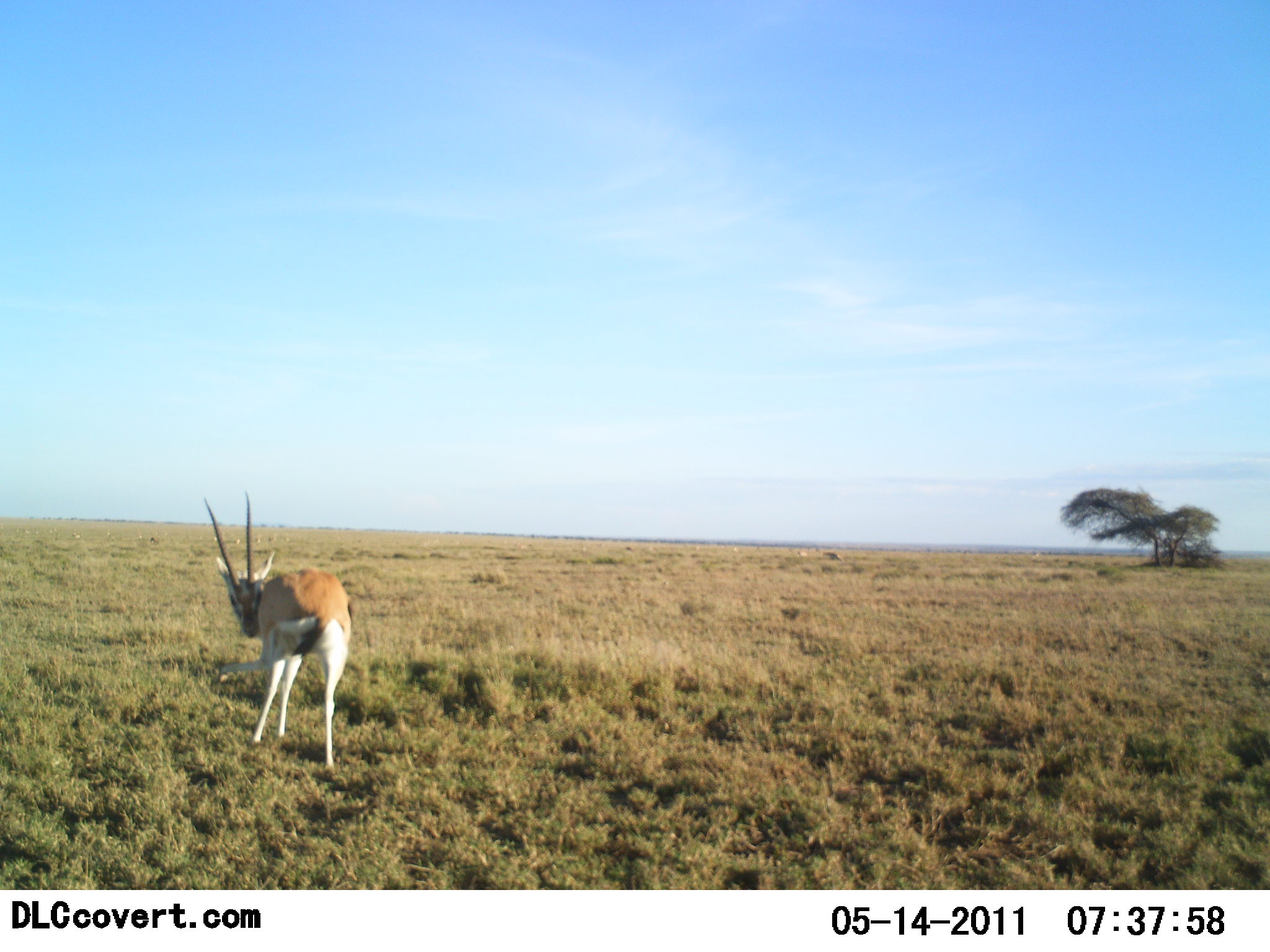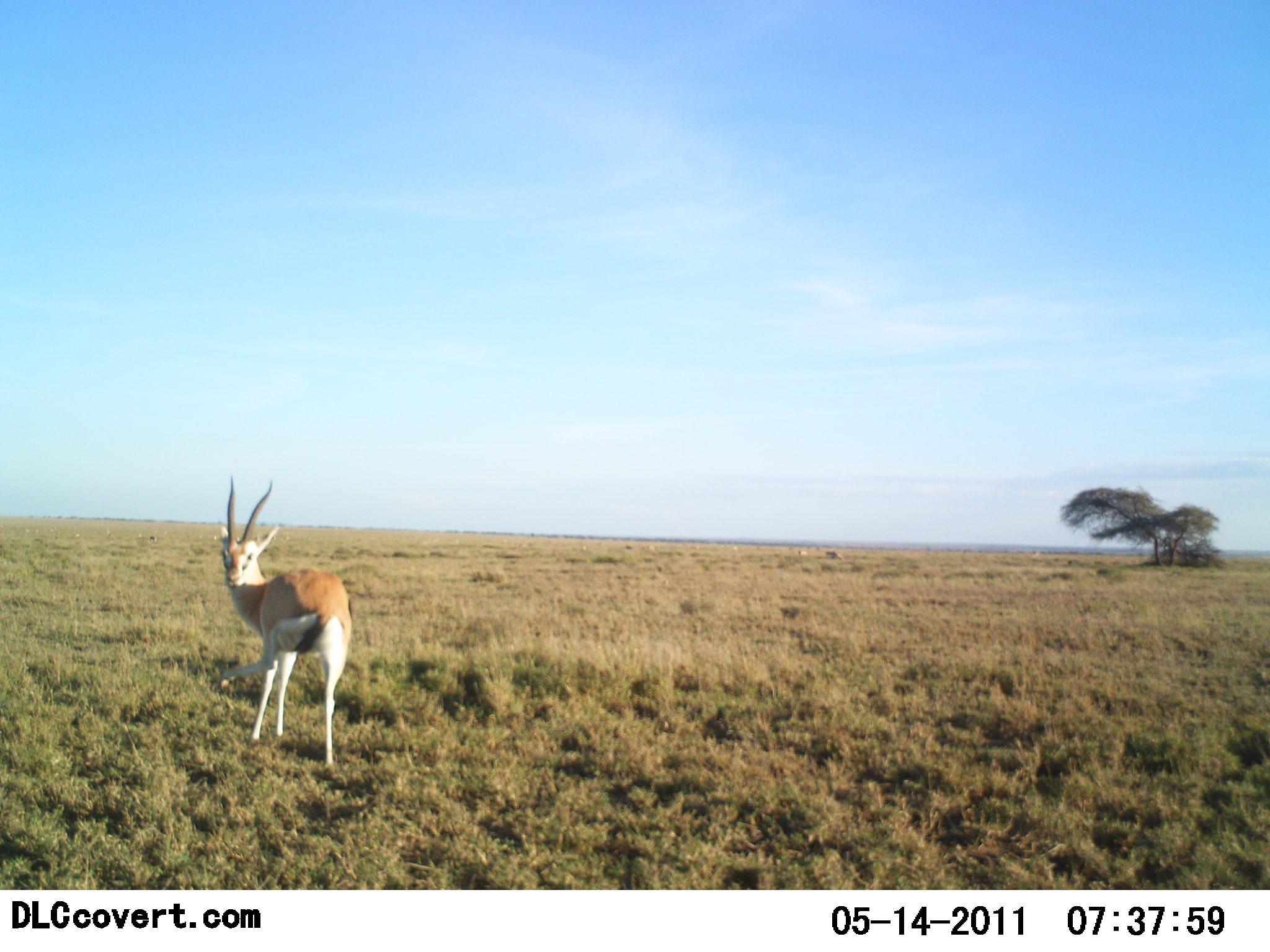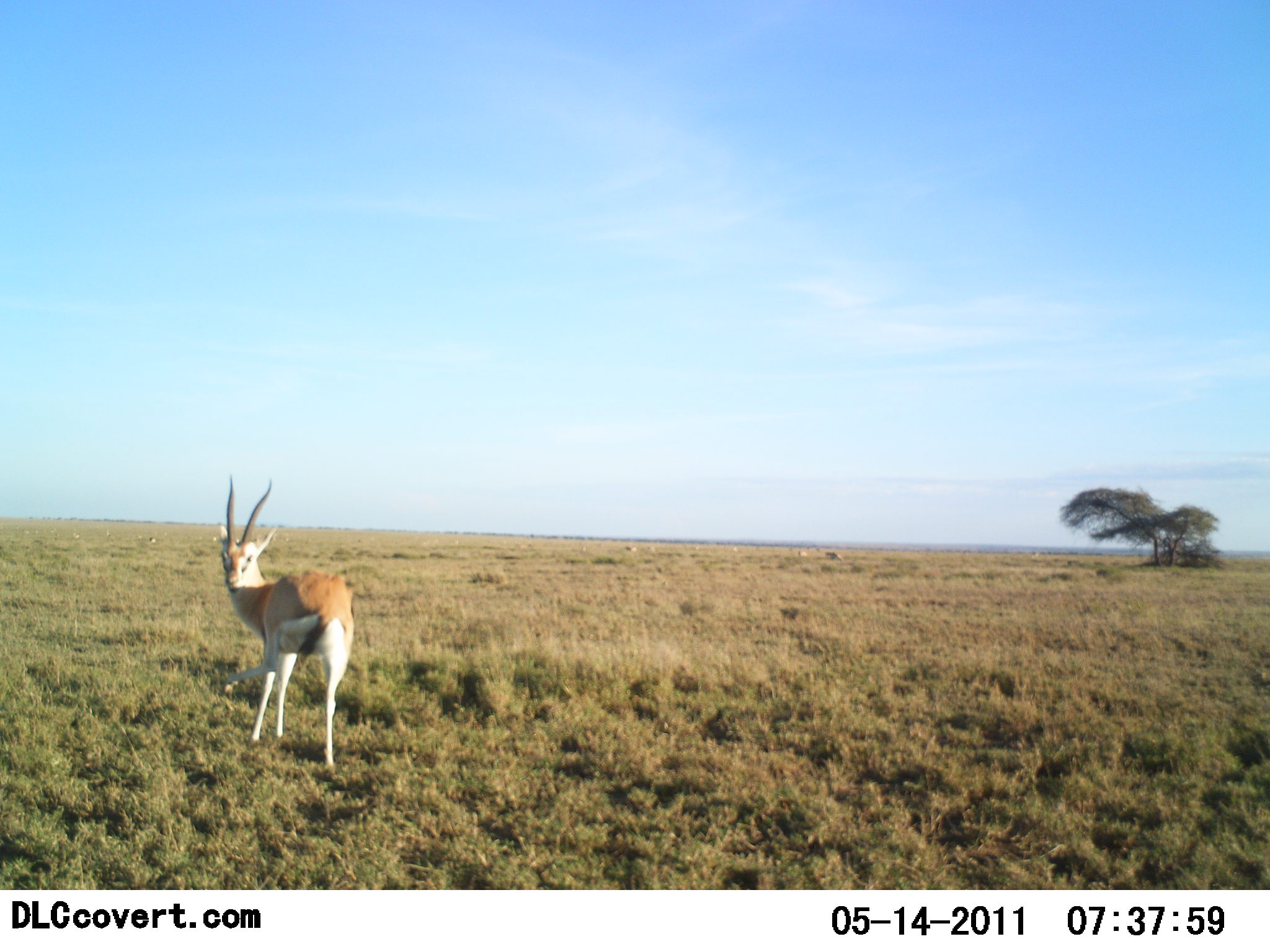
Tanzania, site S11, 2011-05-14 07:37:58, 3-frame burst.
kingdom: Animalia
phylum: Chordata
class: Mammalia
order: Artiodactyla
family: Bovidae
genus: Nanger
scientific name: Nanger granti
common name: grant's gazelle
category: gazellegrants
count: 1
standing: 90%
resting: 0%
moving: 20%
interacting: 0%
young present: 10%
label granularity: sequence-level